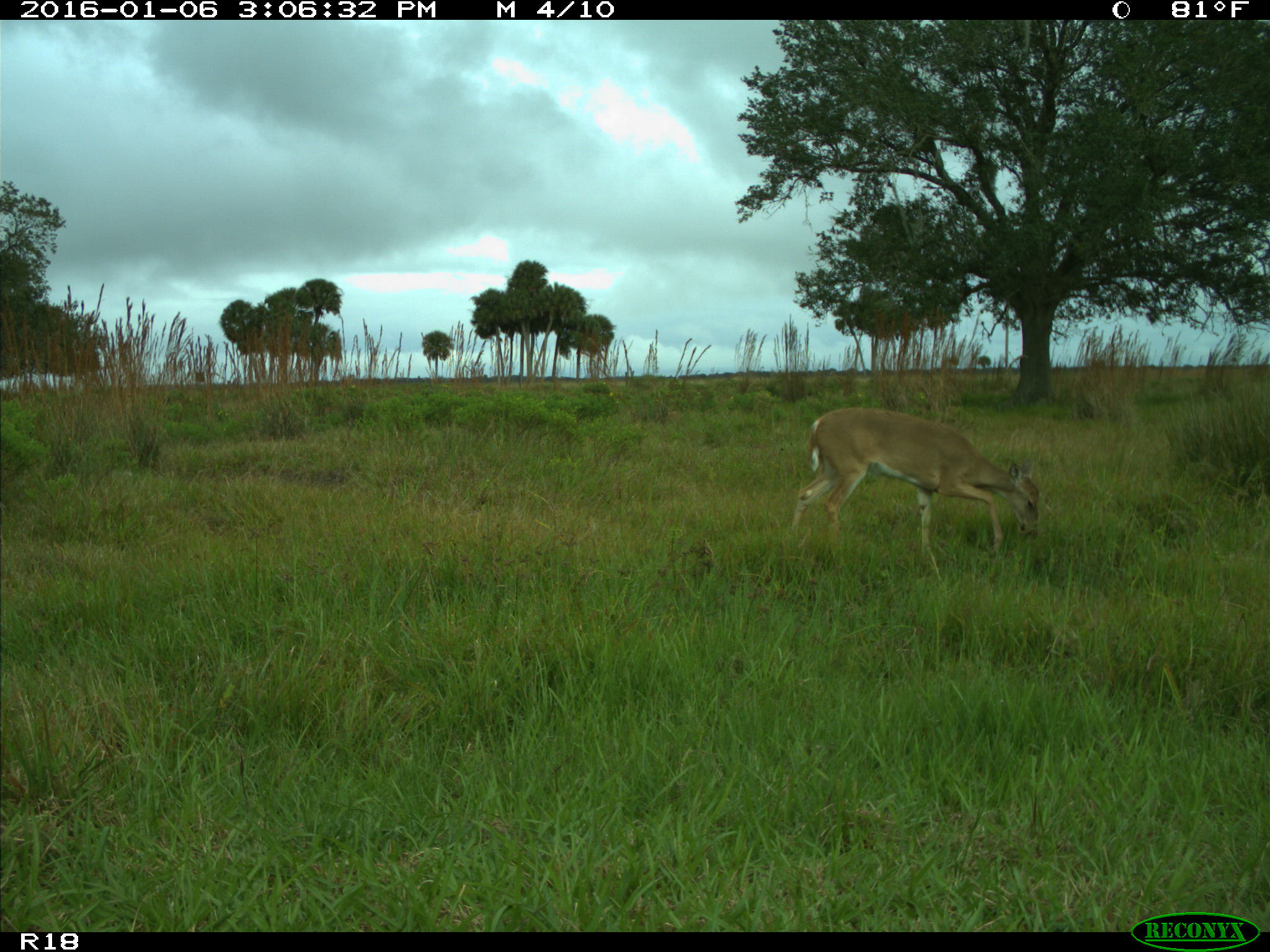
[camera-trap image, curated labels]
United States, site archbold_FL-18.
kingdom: Animalia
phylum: Chordata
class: Mammalia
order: Artiodactyla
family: Cervidae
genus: Odocoileus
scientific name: Odocoileus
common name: deer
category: unidentified deer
Unidentified deer (deer) (Odocoileus).